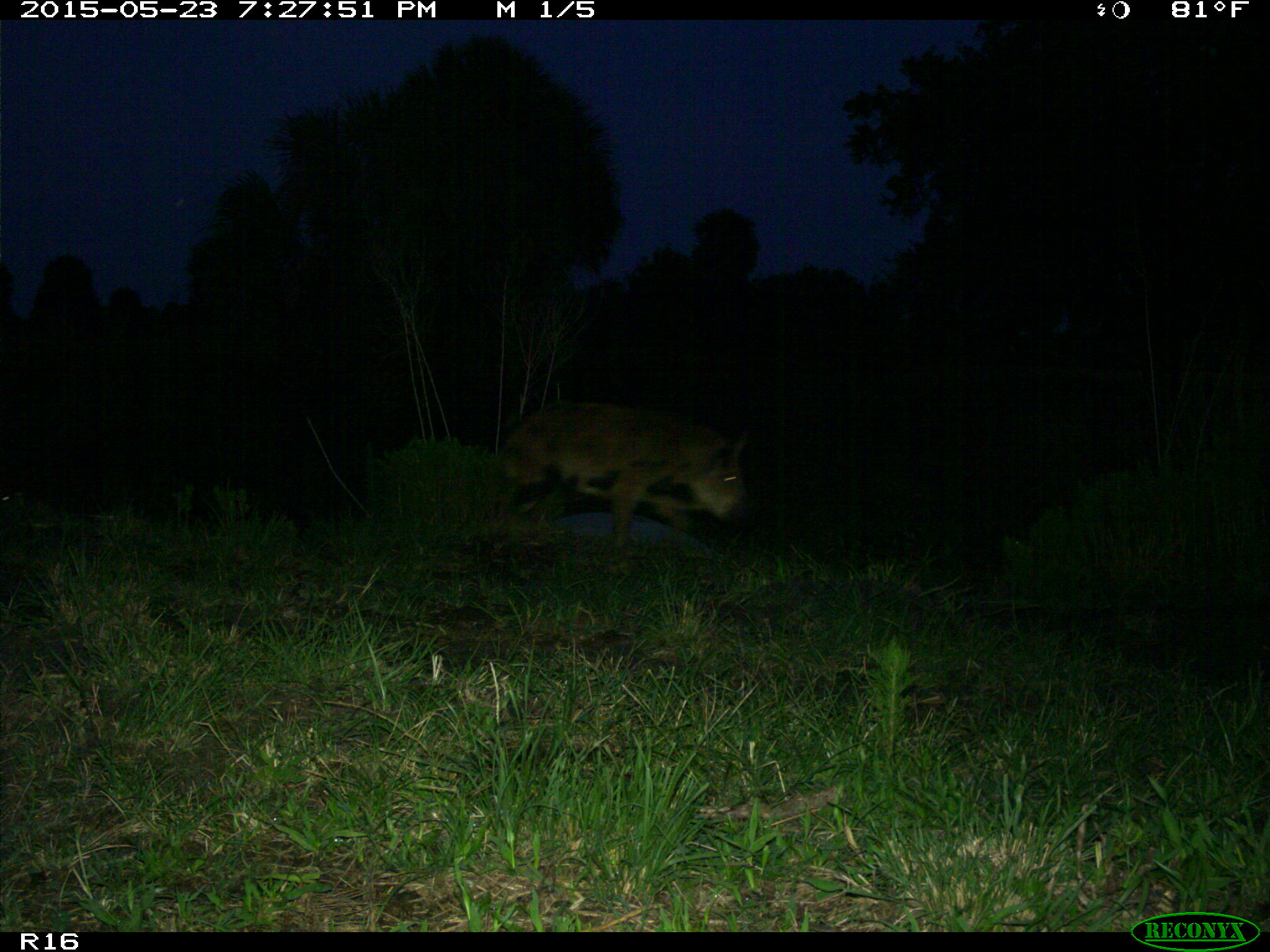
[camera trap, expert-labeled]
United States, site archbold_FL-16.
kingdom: Animalia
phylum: Chordata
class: Mammalia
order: Artiodactyla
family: Suidae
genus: Sus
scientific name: Sus scrofa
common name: wild boar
Sus scrofa (wild boar).